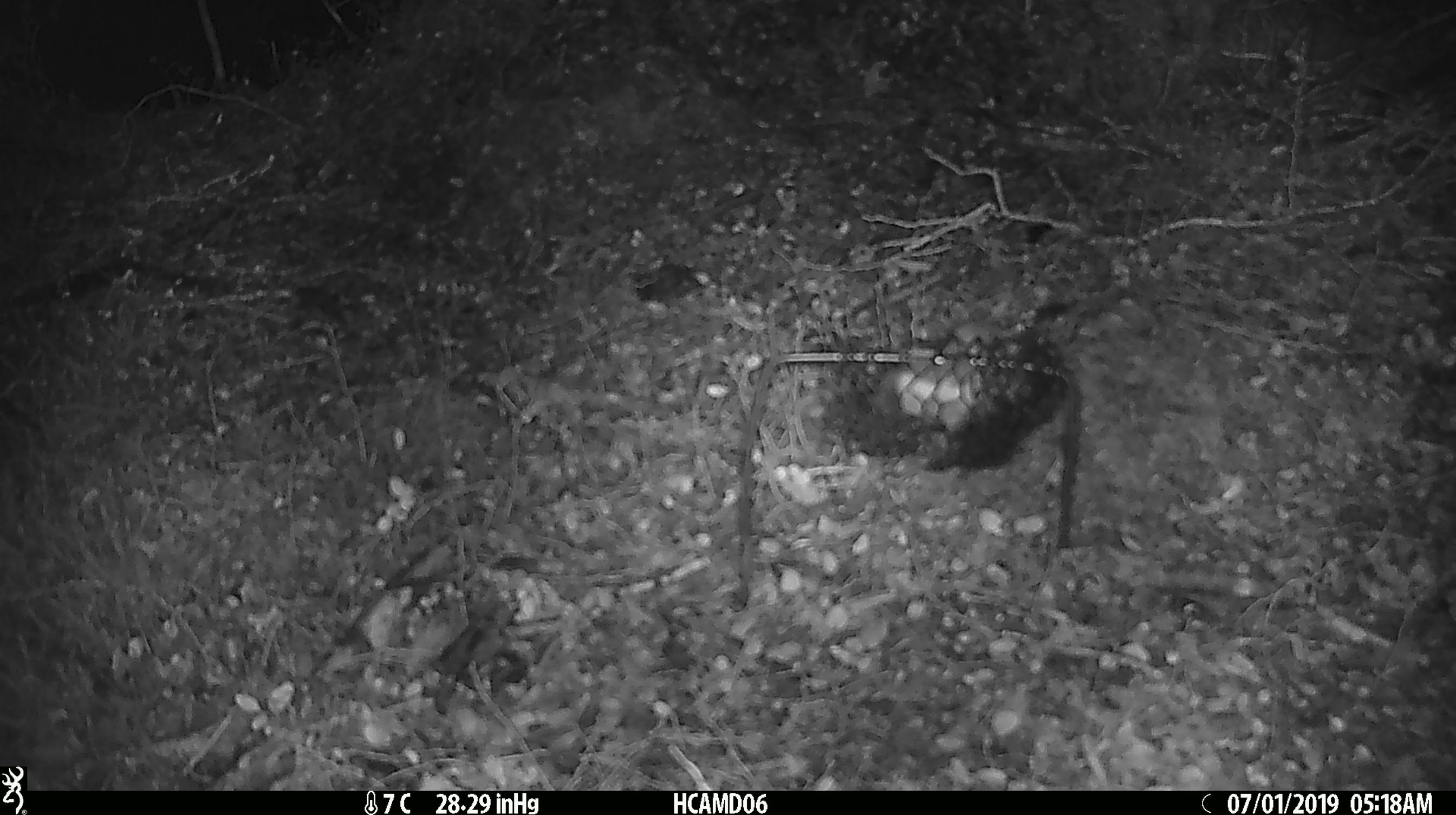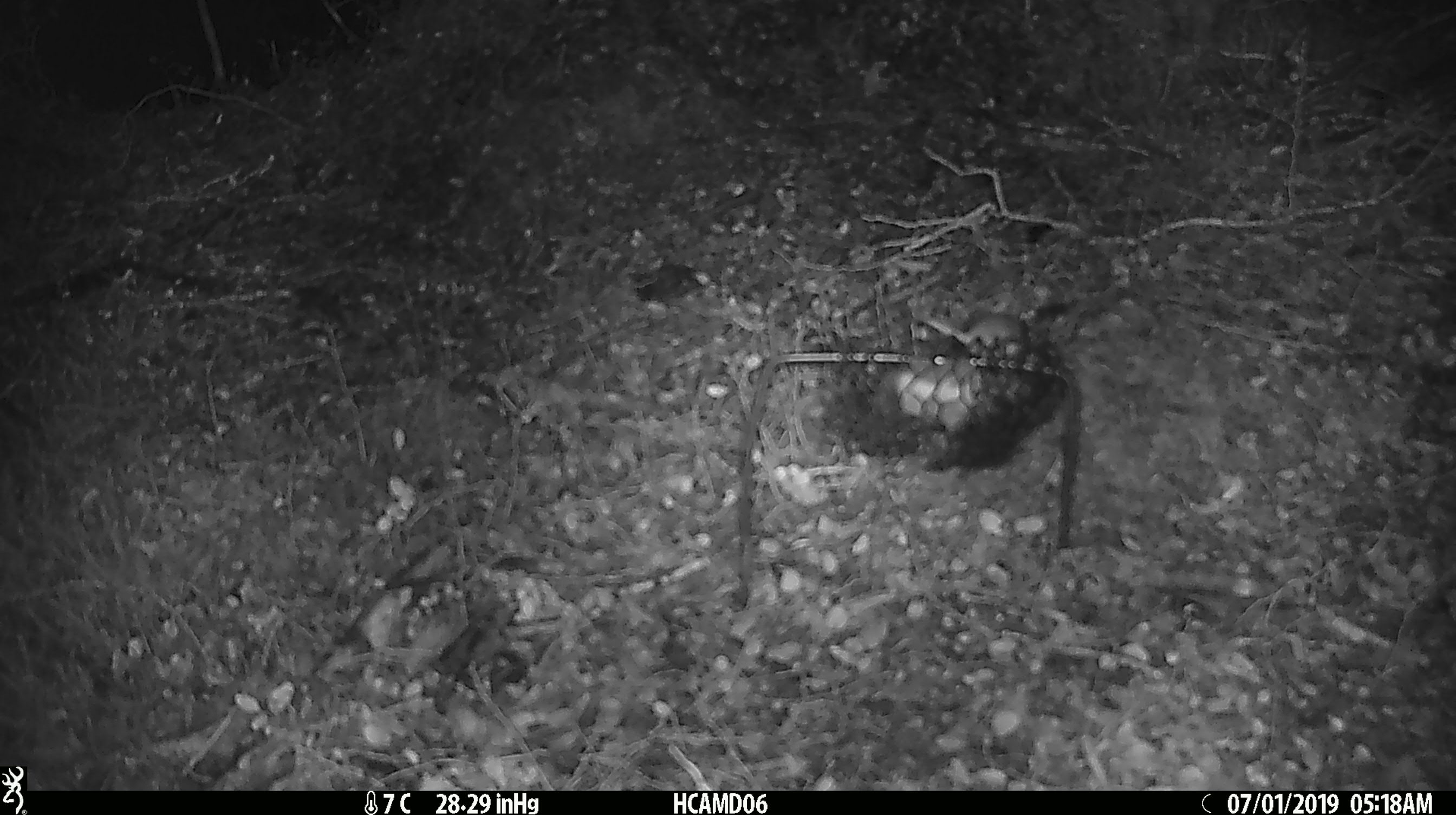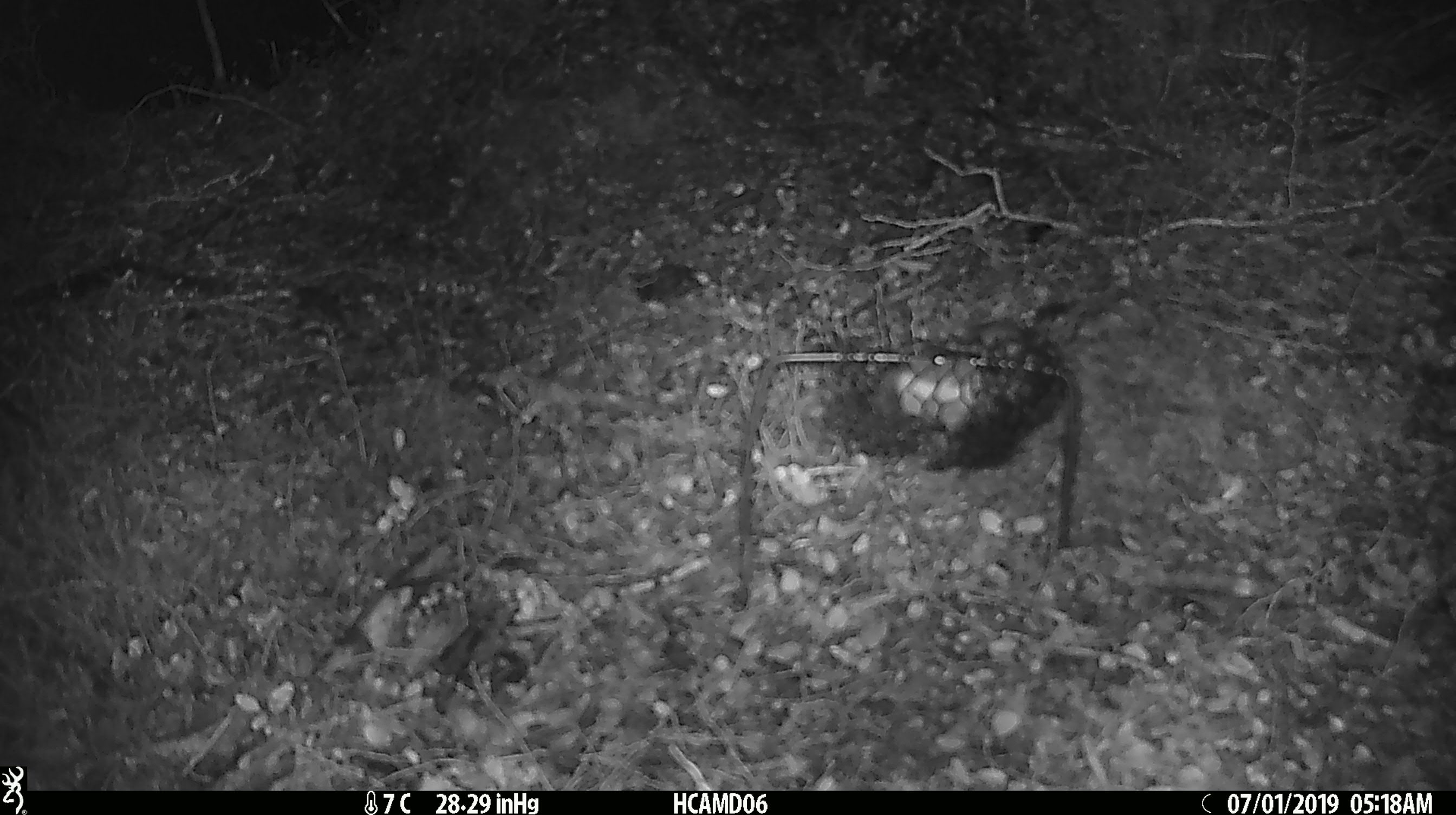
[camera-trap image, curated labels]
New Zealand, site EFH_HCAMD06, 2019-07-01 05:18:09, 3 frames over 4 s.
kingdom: Animalia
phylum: Chordata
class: Mammalia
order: Rodentia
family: Muridae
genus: Mus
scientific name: Mus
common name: mouse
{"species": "mouse (Mus)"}